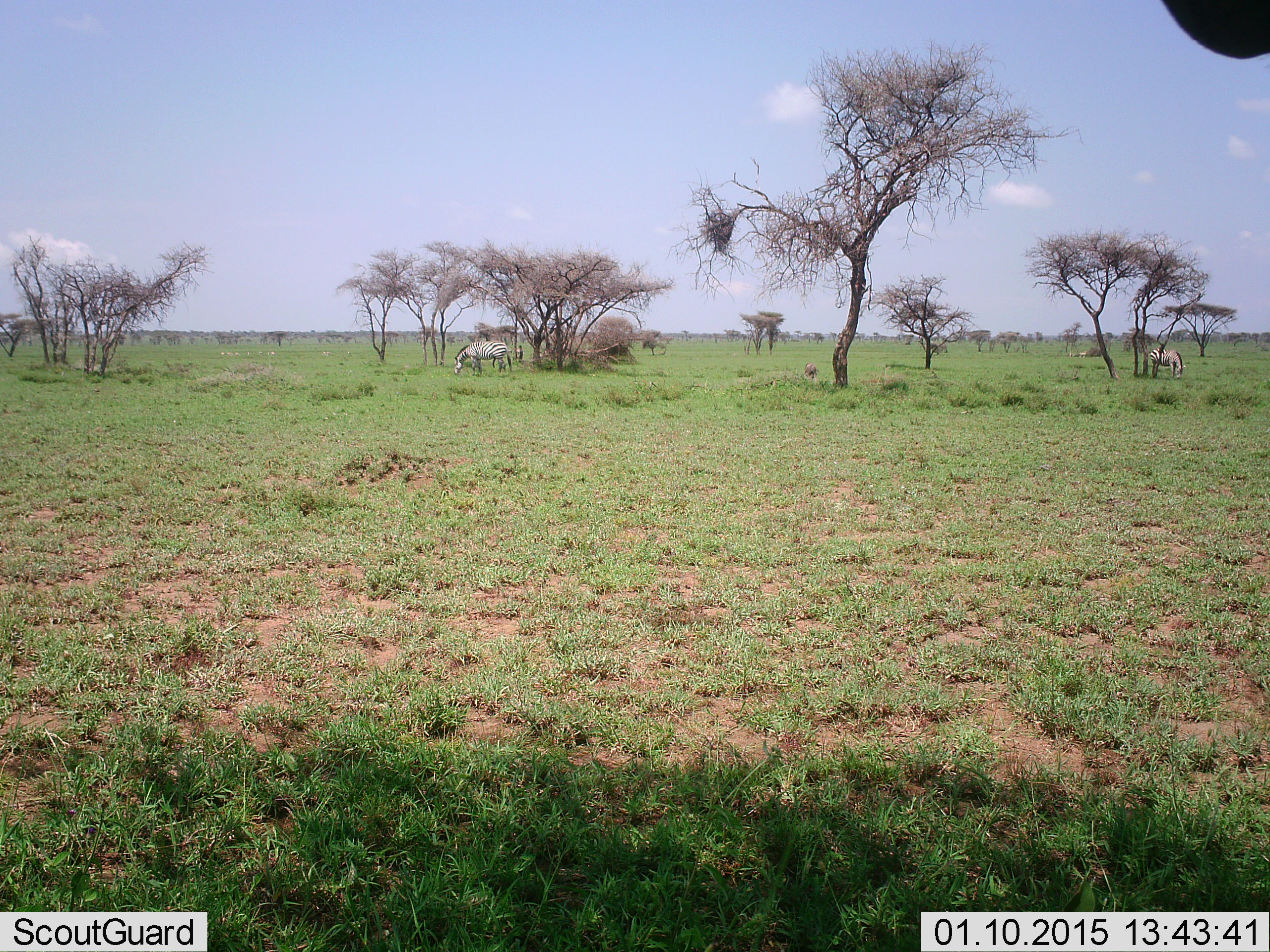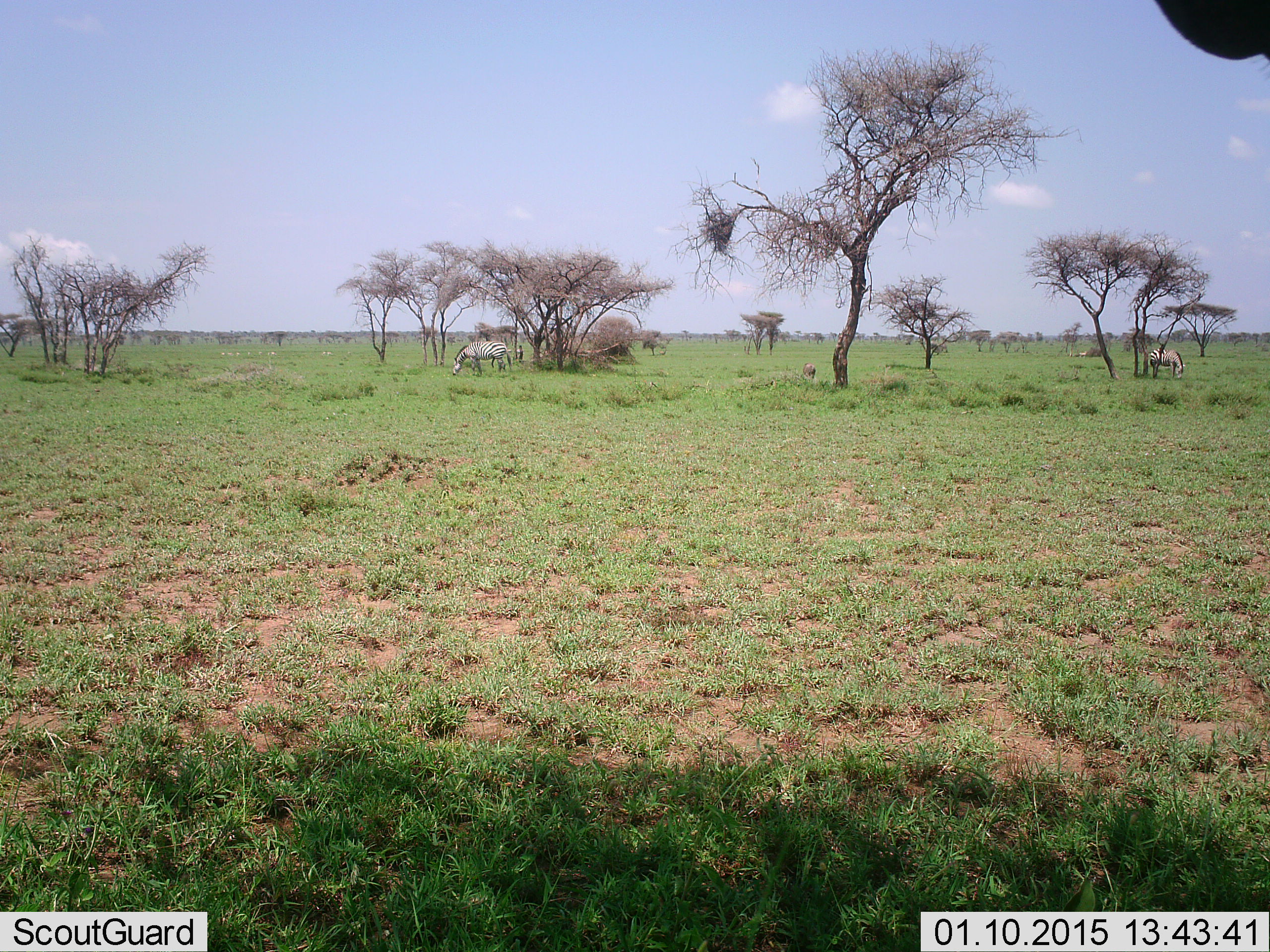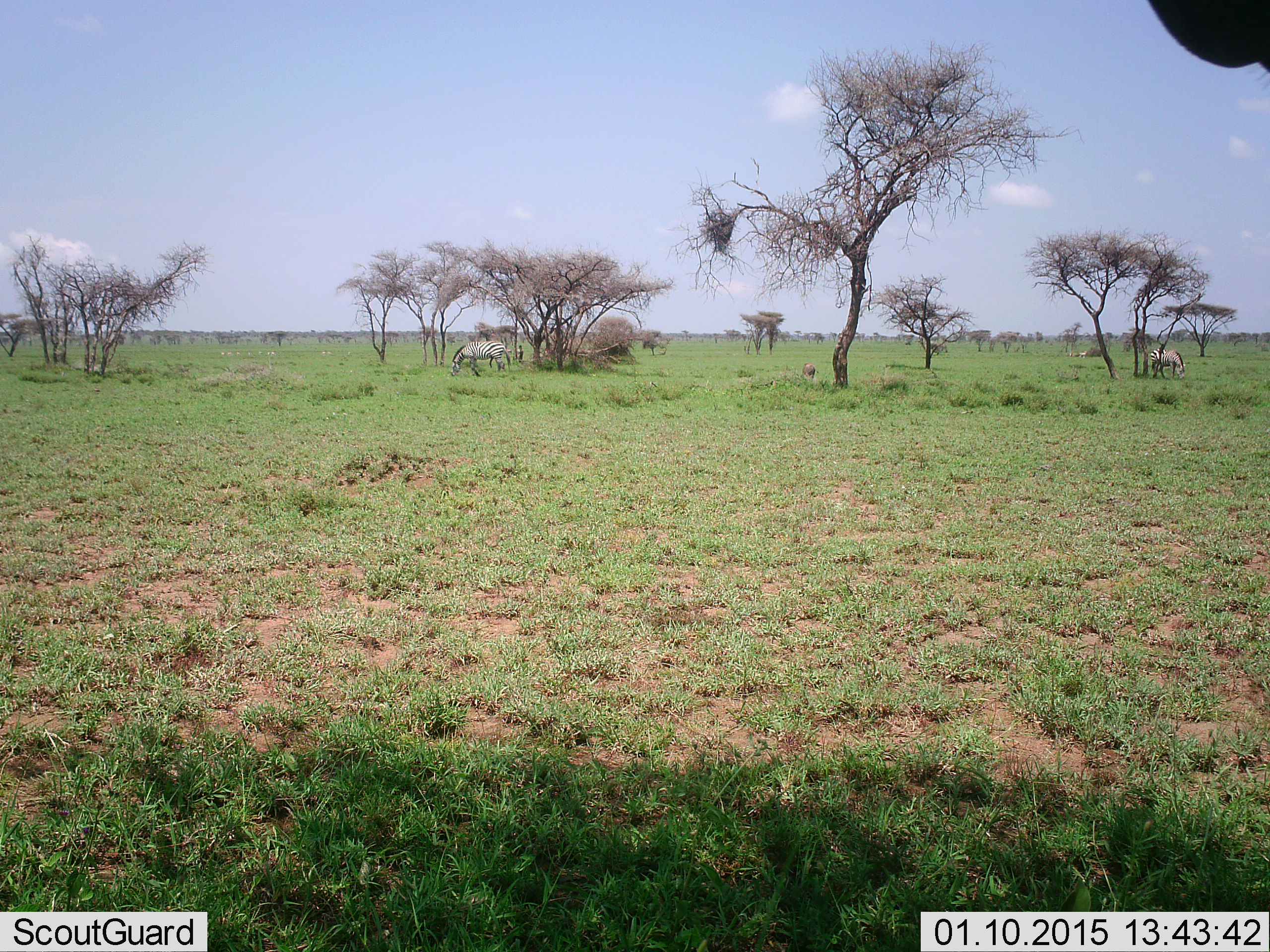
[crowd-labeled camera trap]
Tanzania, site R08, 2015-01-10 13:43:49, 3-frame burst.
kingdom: Animalia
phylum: Chordata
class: Mammalia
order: Perissodactyla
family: Equidae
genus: Equus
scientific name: Equus quagga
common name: plains zebra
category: zebra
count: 2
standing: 46%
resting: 0%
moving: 0%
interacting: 0%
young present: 0%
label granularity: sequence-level